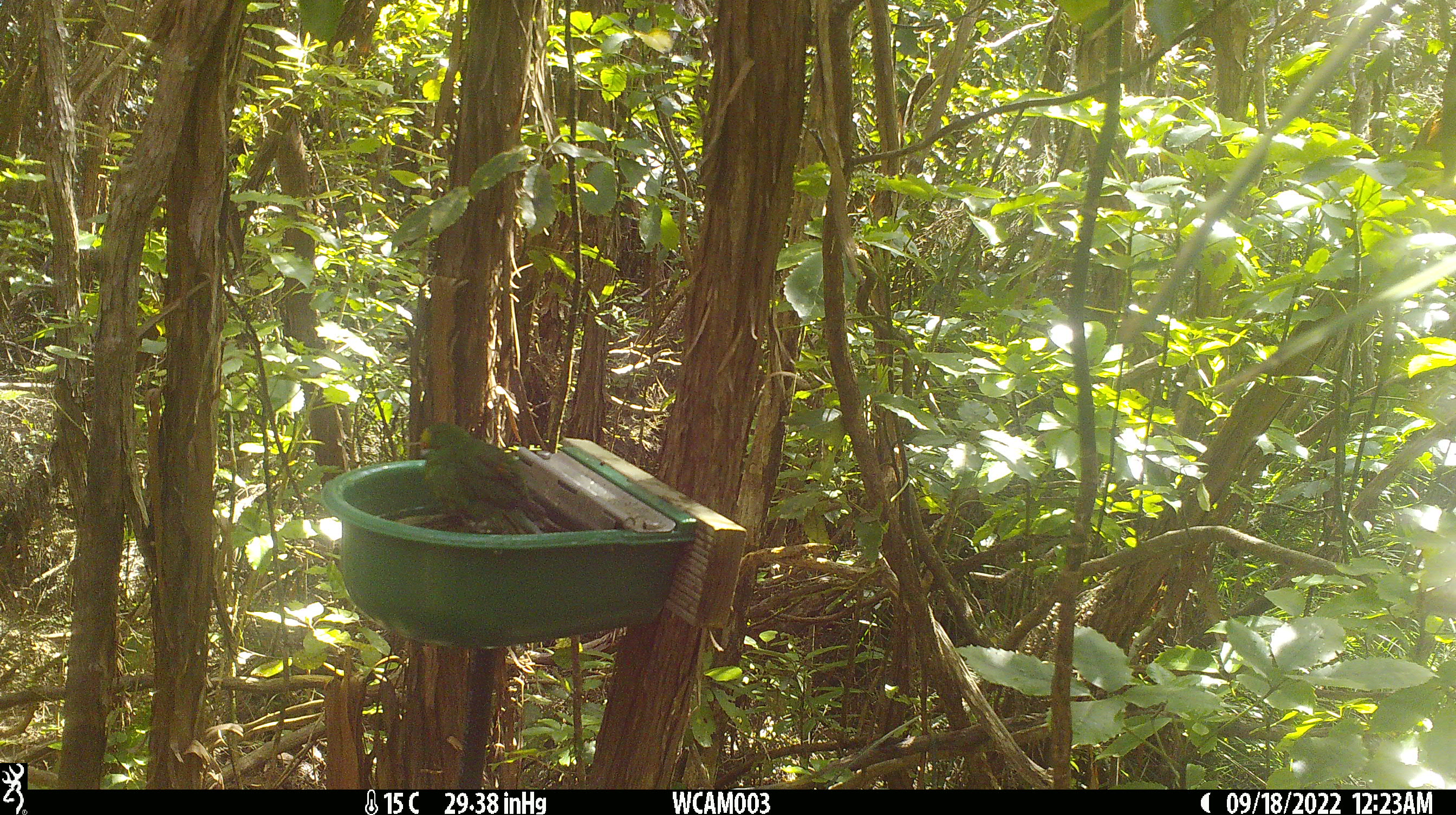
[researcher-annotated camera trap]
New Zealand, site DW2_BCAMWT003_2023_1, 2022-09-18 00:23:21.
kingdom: Animalia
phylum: Chordata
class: Aves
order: Psittaciformes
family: Psittaculidae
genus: Cyanoramphus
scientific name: Cyanoramphus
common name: parakeet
Parakeet (Cyanoramphus).